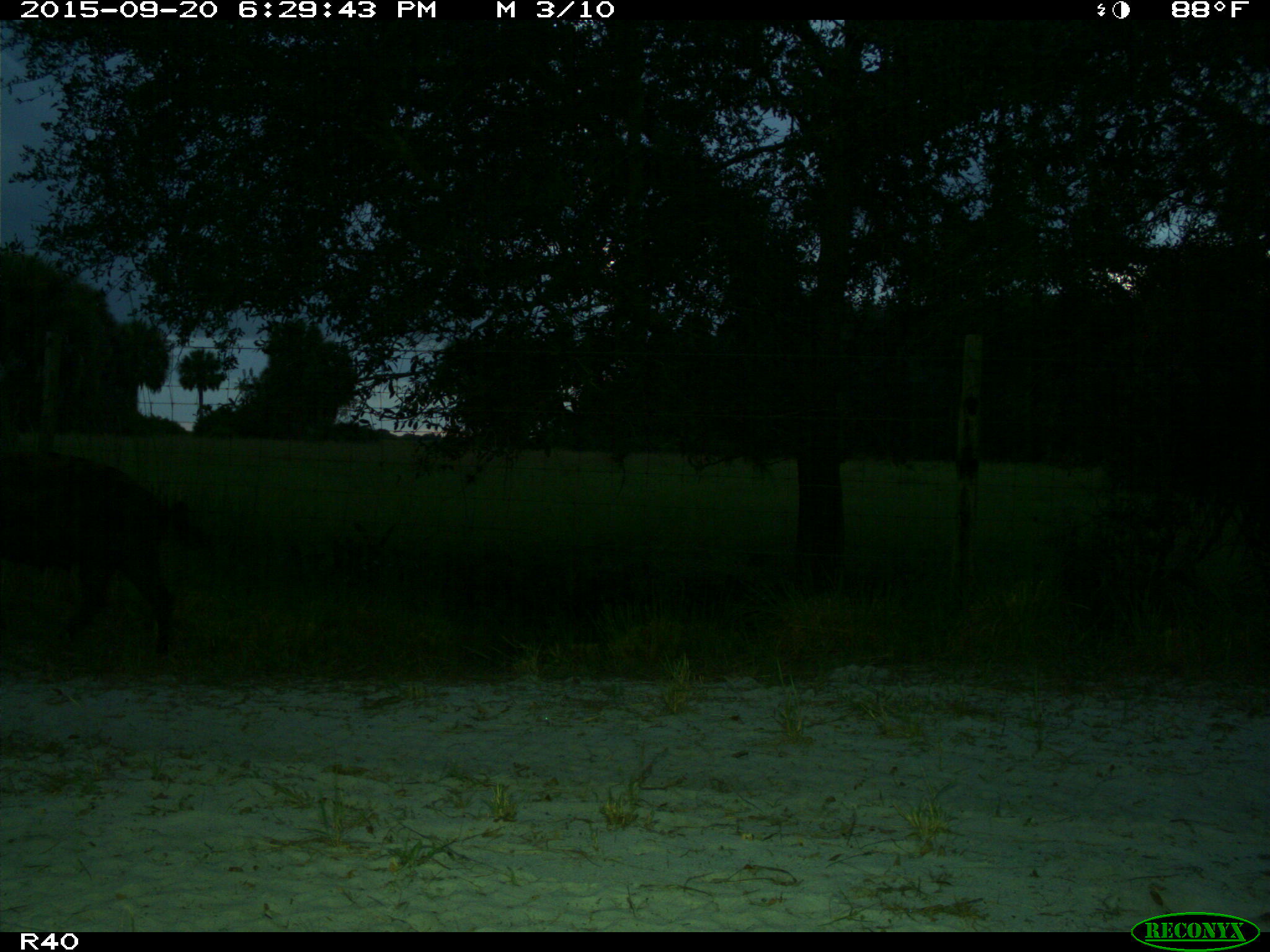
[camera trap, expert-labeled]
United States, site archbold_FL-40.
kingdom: Animalia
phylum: Chordata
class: Mammalia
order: Artiodactyla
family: Suidae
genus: Sus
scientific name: Sus scrofa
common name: wild boar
Sus scrofa (wild boar).